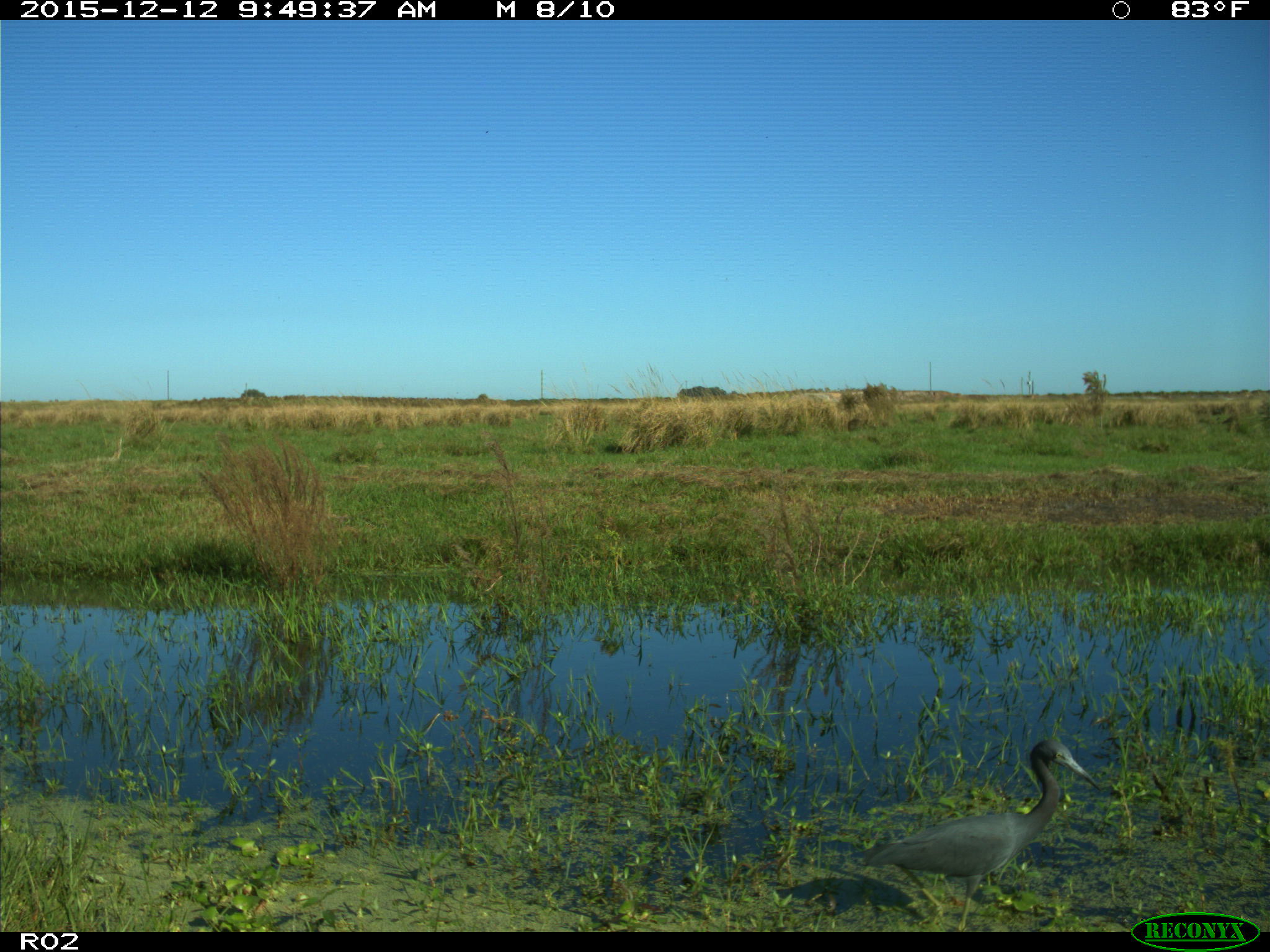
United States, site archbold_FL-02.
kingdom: Animalia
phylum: Chordata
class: Aves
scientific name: Aves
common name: birds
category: unidentified bird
Unidentified bird (birds) (Aves).